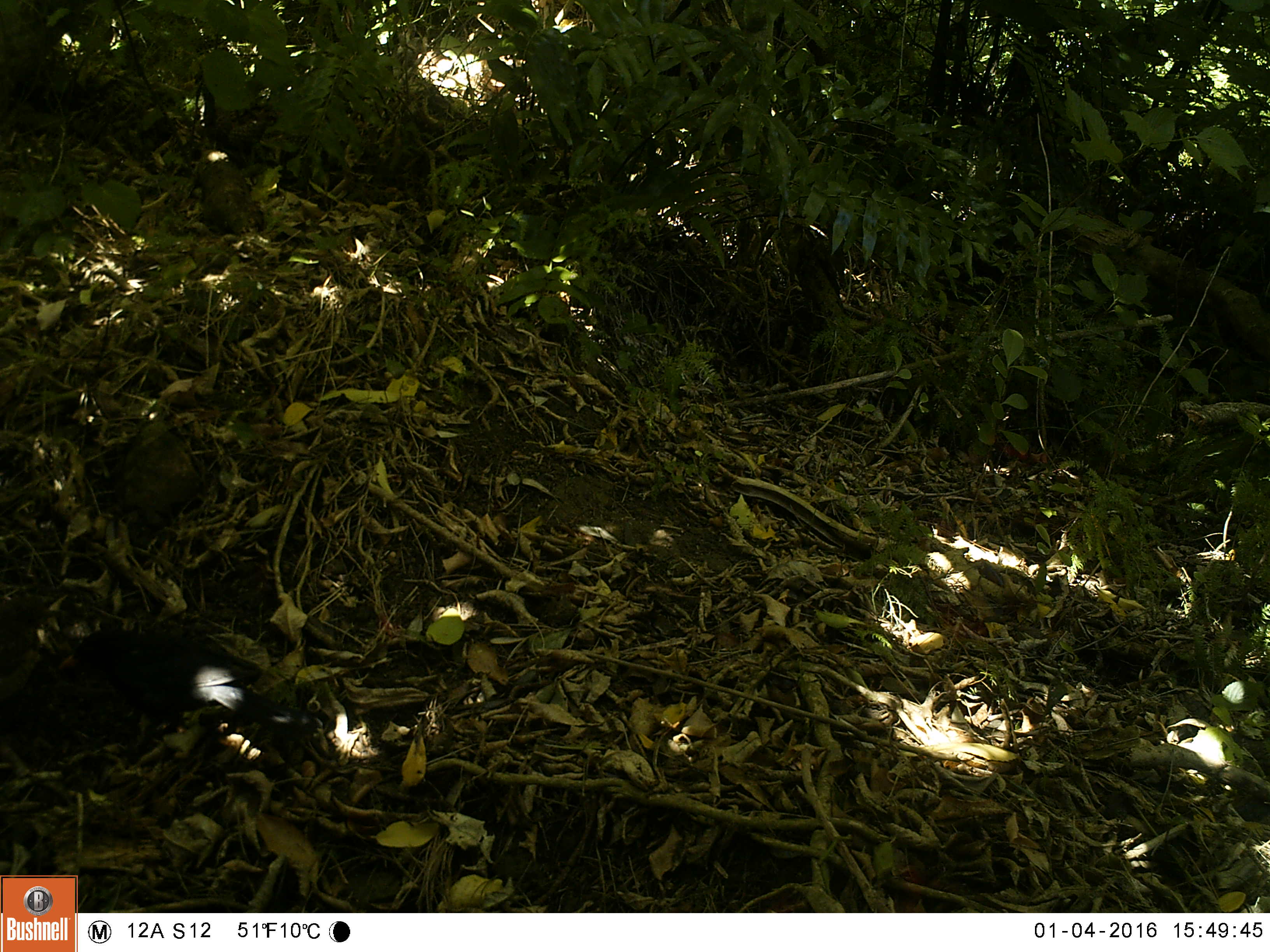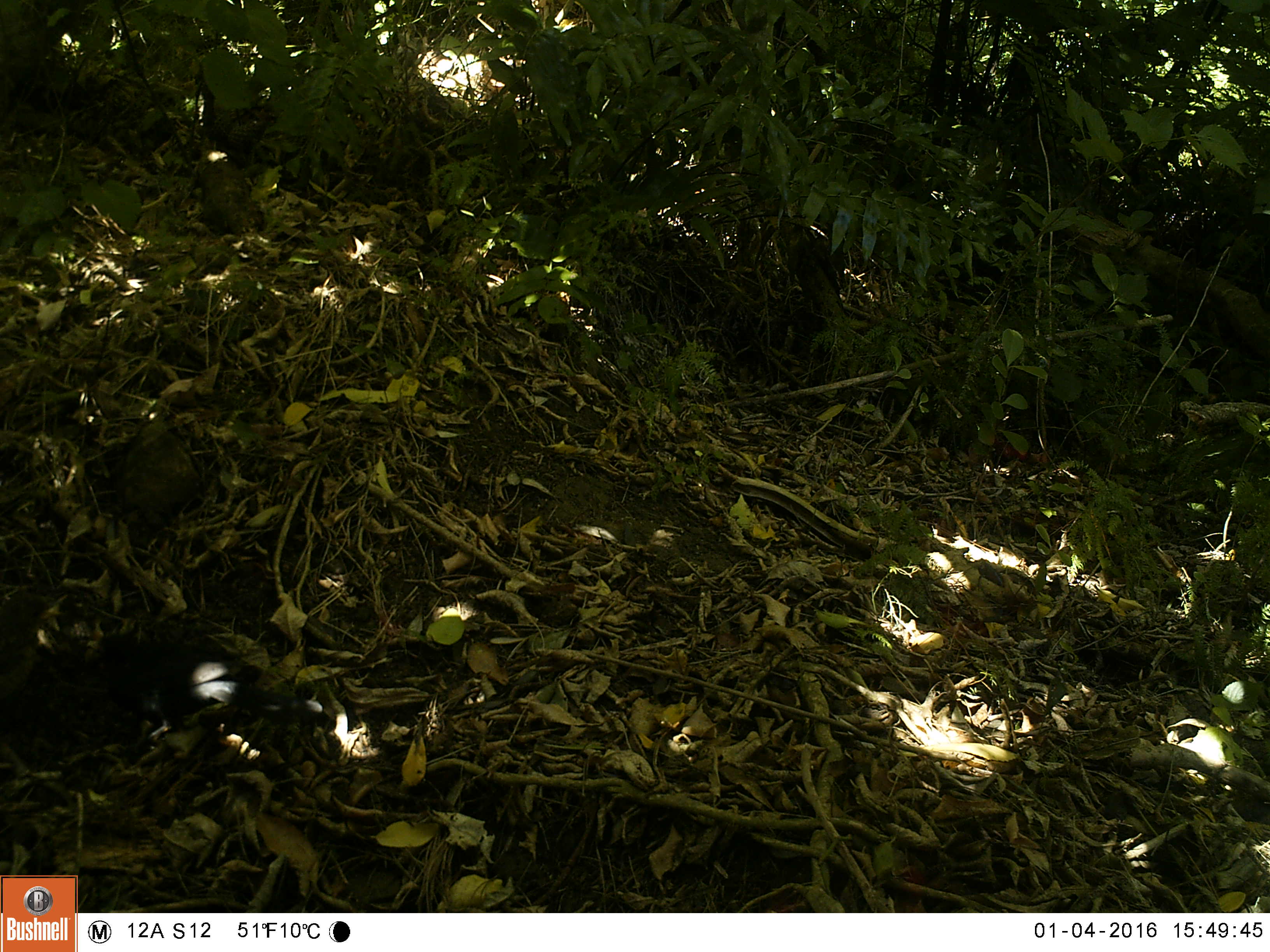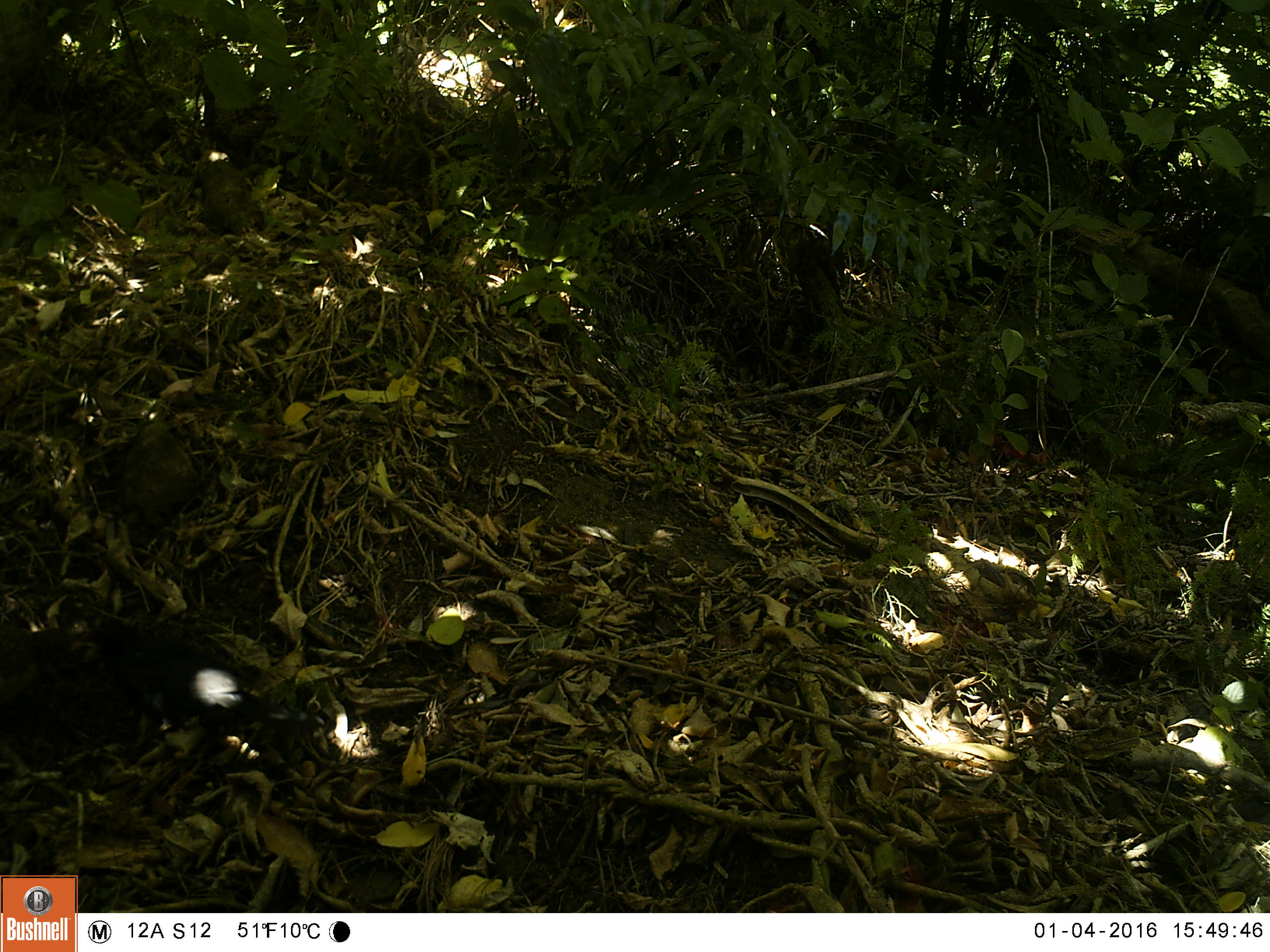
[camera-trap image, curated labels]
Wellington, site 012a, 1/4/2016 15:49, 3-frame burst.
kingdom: Animalia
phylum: Chordata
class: Aves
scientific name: Aves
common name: bird